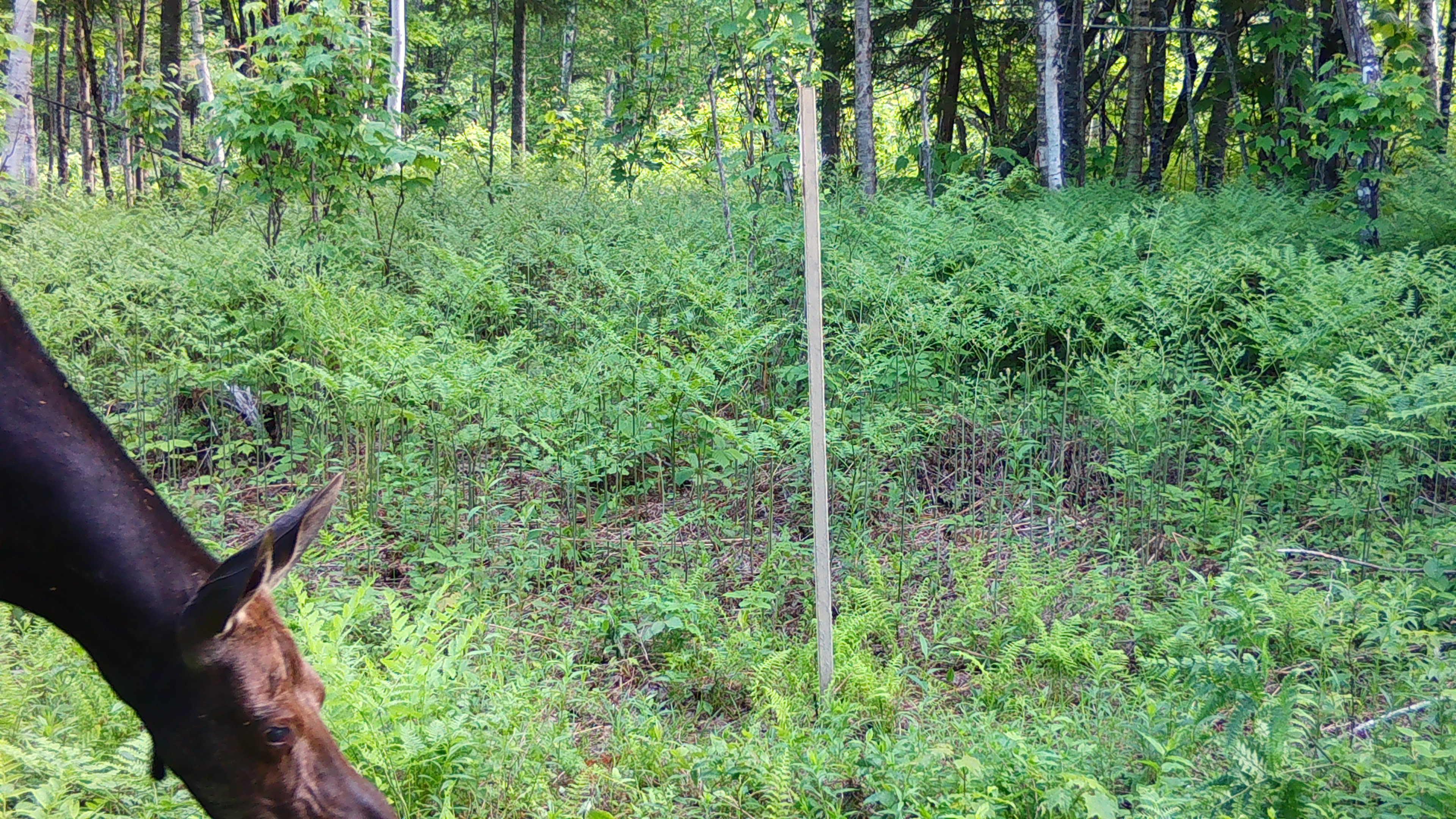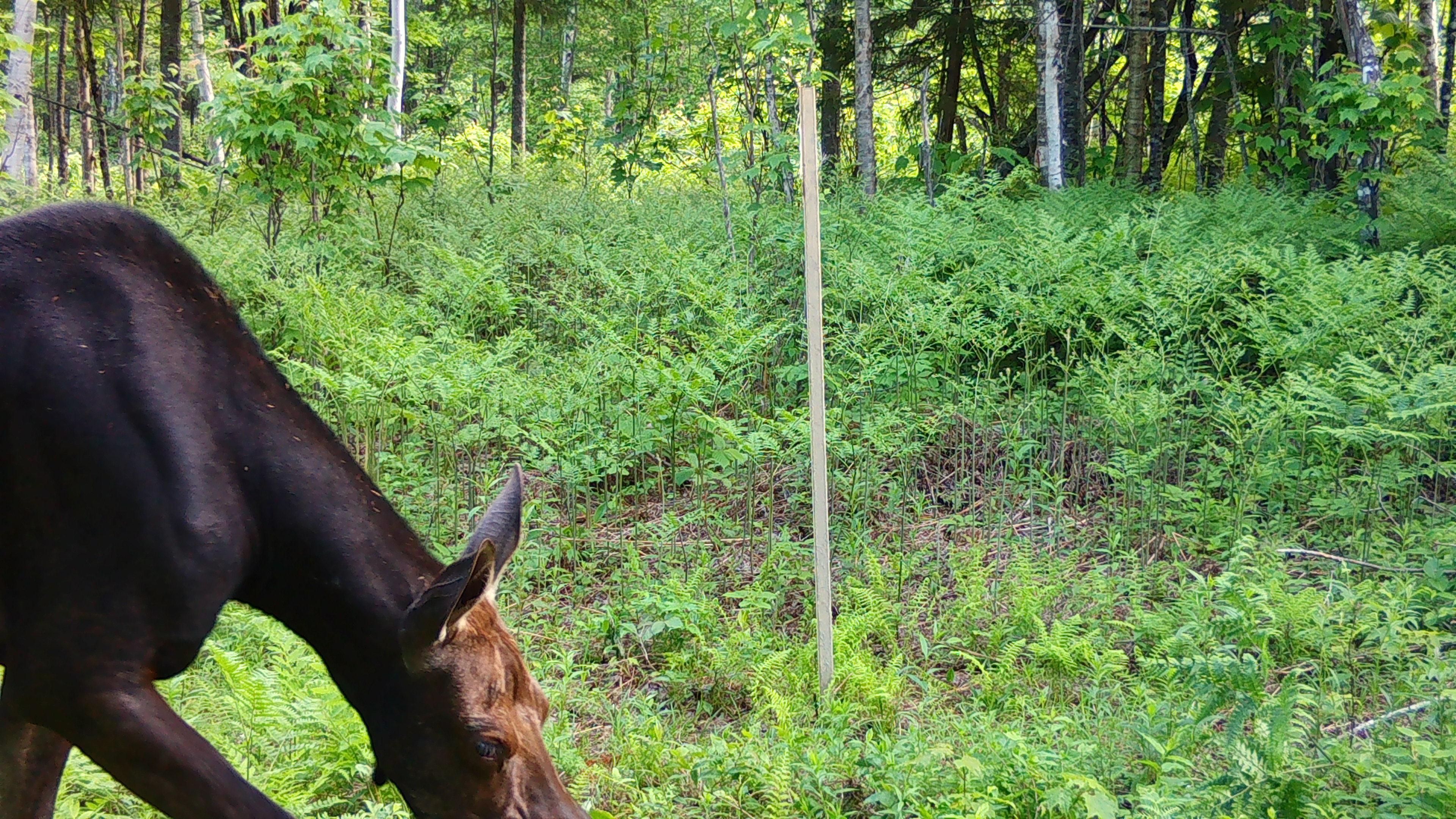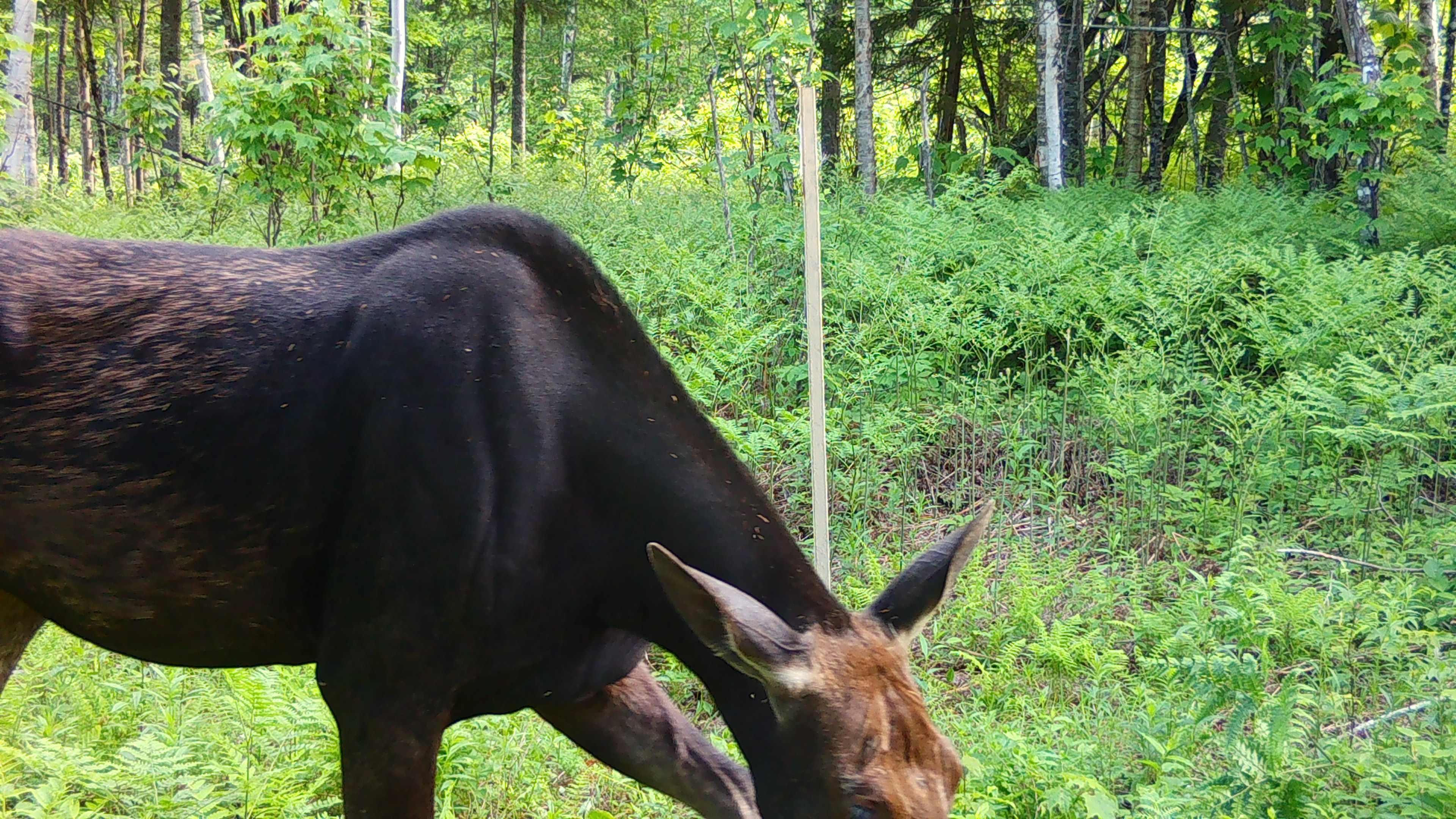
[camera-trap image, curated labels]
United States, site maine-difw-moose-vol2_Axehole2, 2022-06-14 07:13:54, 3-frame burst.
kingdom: Animalia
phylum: Chordata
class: Mammalia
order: Artiodactyla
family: Cervidae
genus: Alces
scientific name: Alces alces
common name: moose